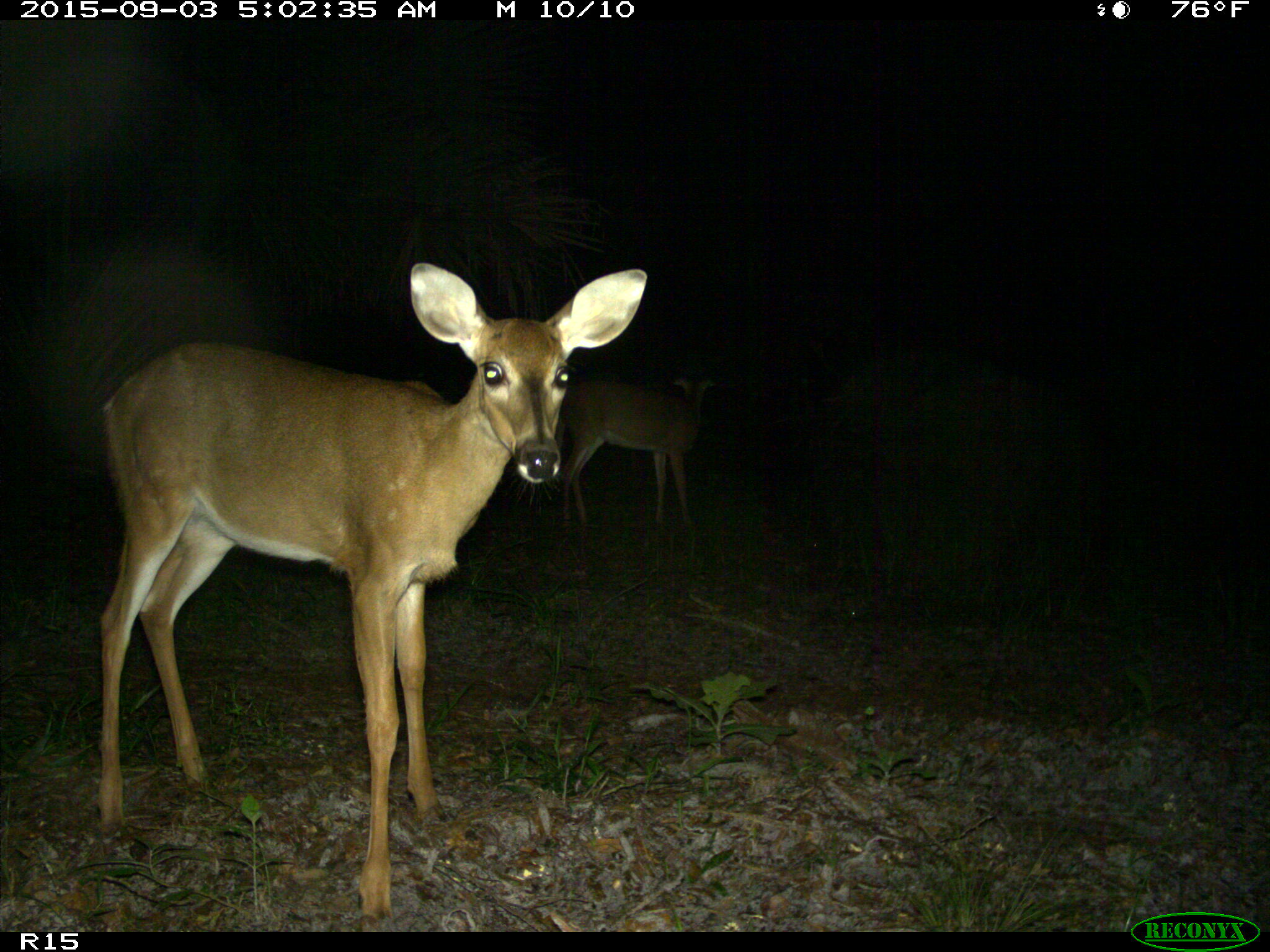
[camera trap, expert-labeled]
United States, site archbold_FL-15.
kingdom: Animalia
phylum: Chordata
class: Mammalia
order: Artiodactyla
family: Cervidae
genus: Odocoileus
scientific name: Odocoileus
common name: deer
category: unidentified deer